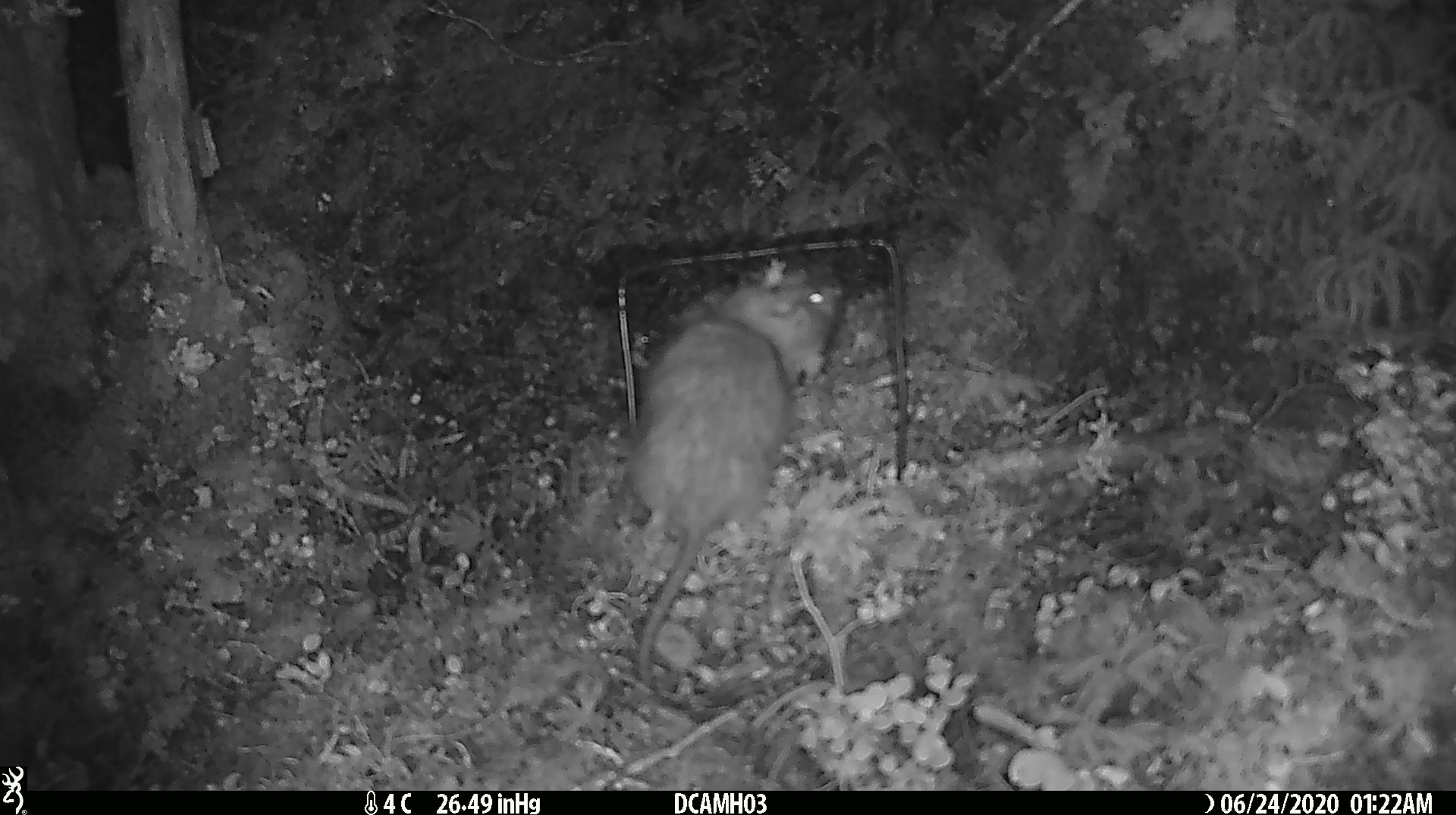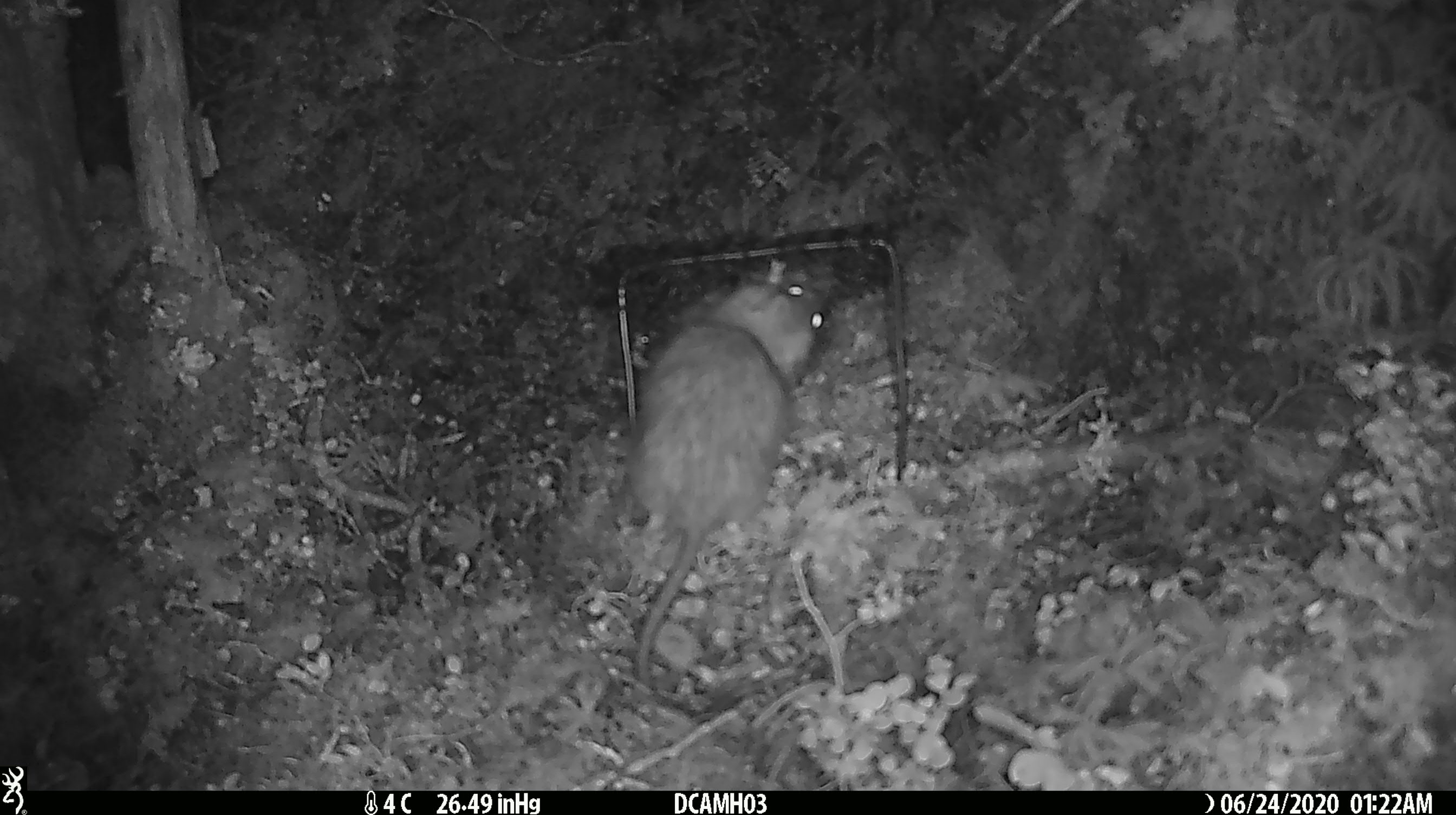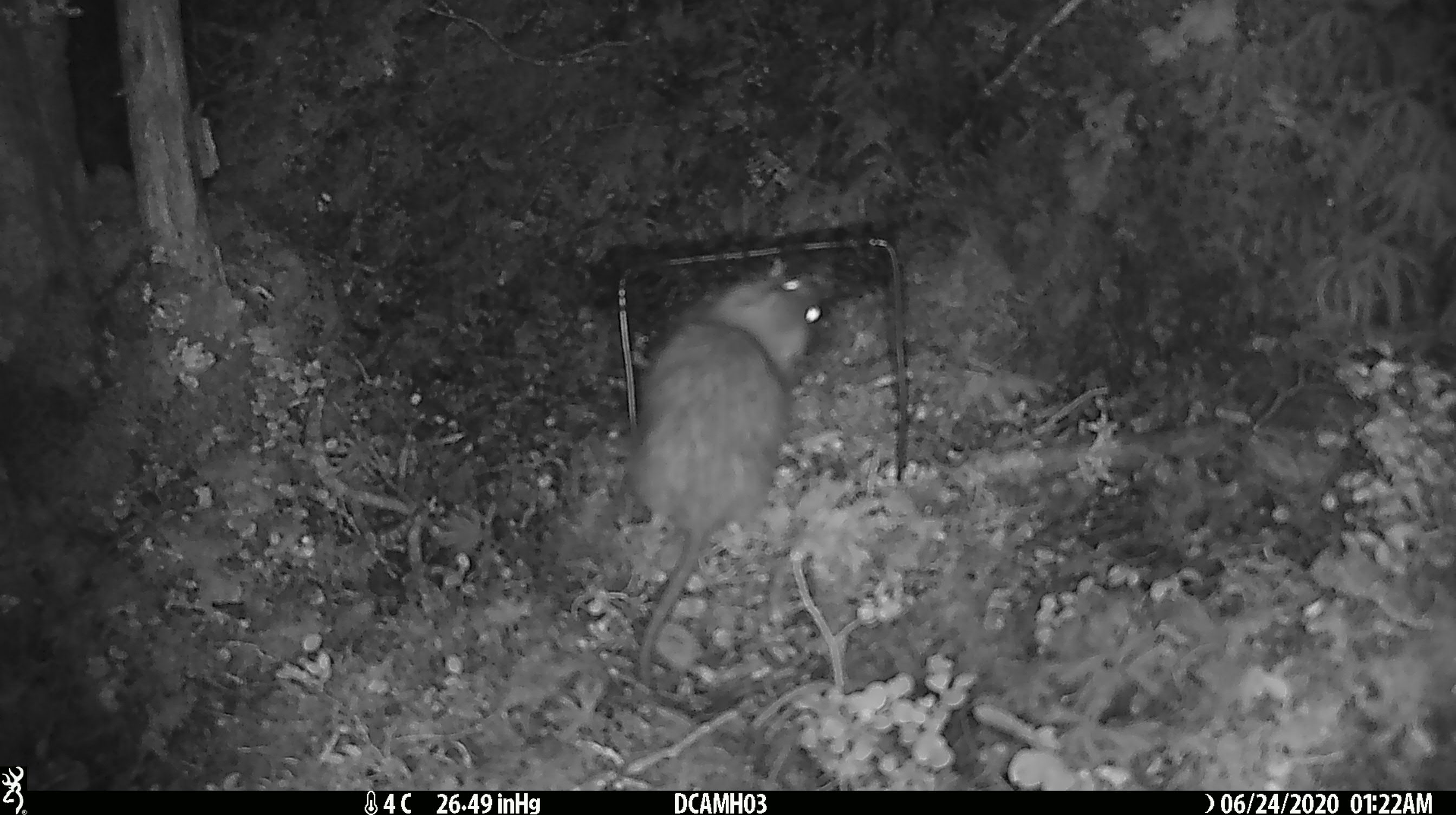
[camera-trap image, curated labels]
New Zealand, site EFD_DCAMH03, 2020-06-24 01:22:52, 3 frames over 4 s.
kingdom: Animalia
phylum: Chordata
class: Mammalia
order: Rodentia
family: Muridae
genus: Rattus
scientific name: Rattus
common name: rat